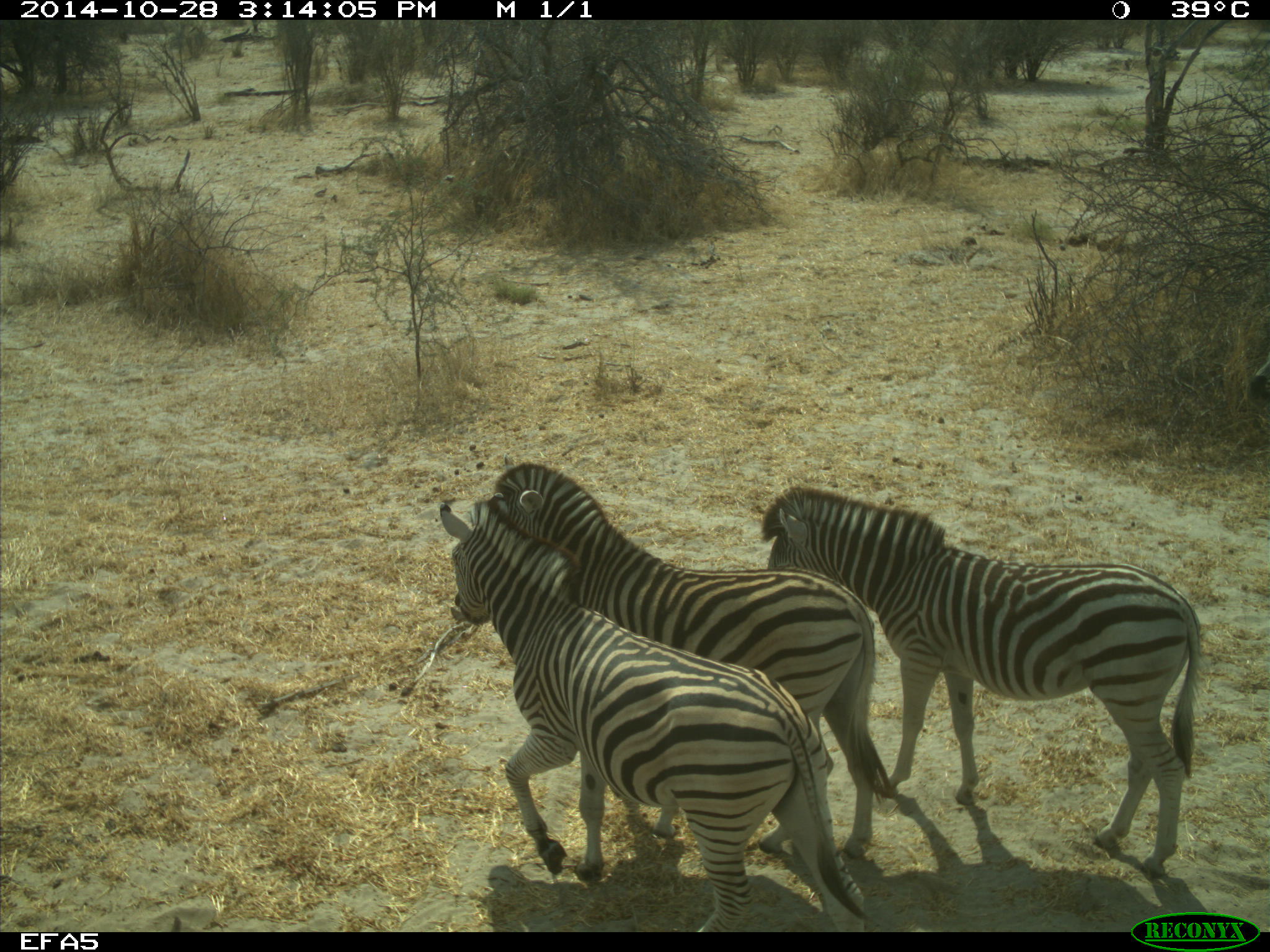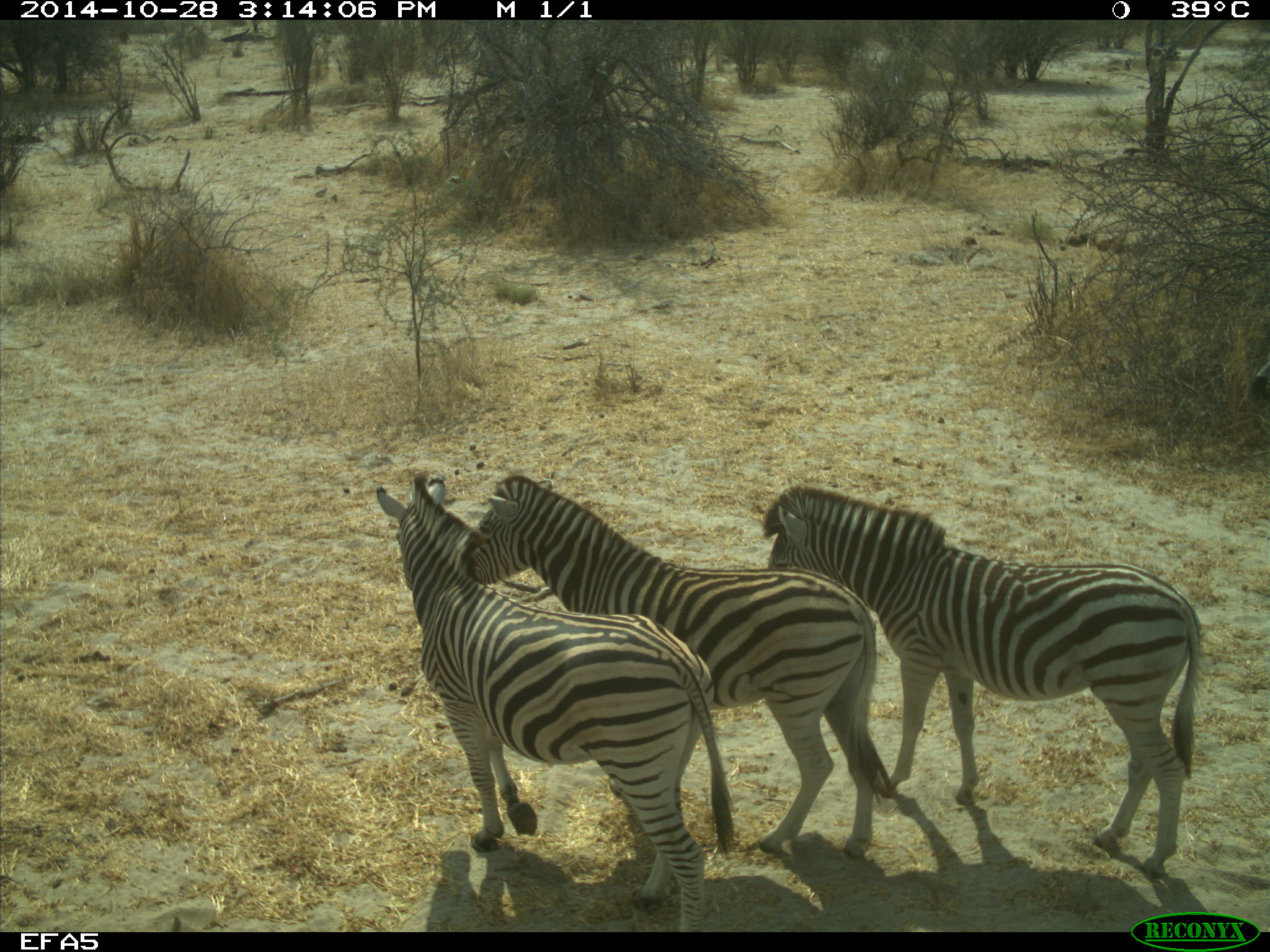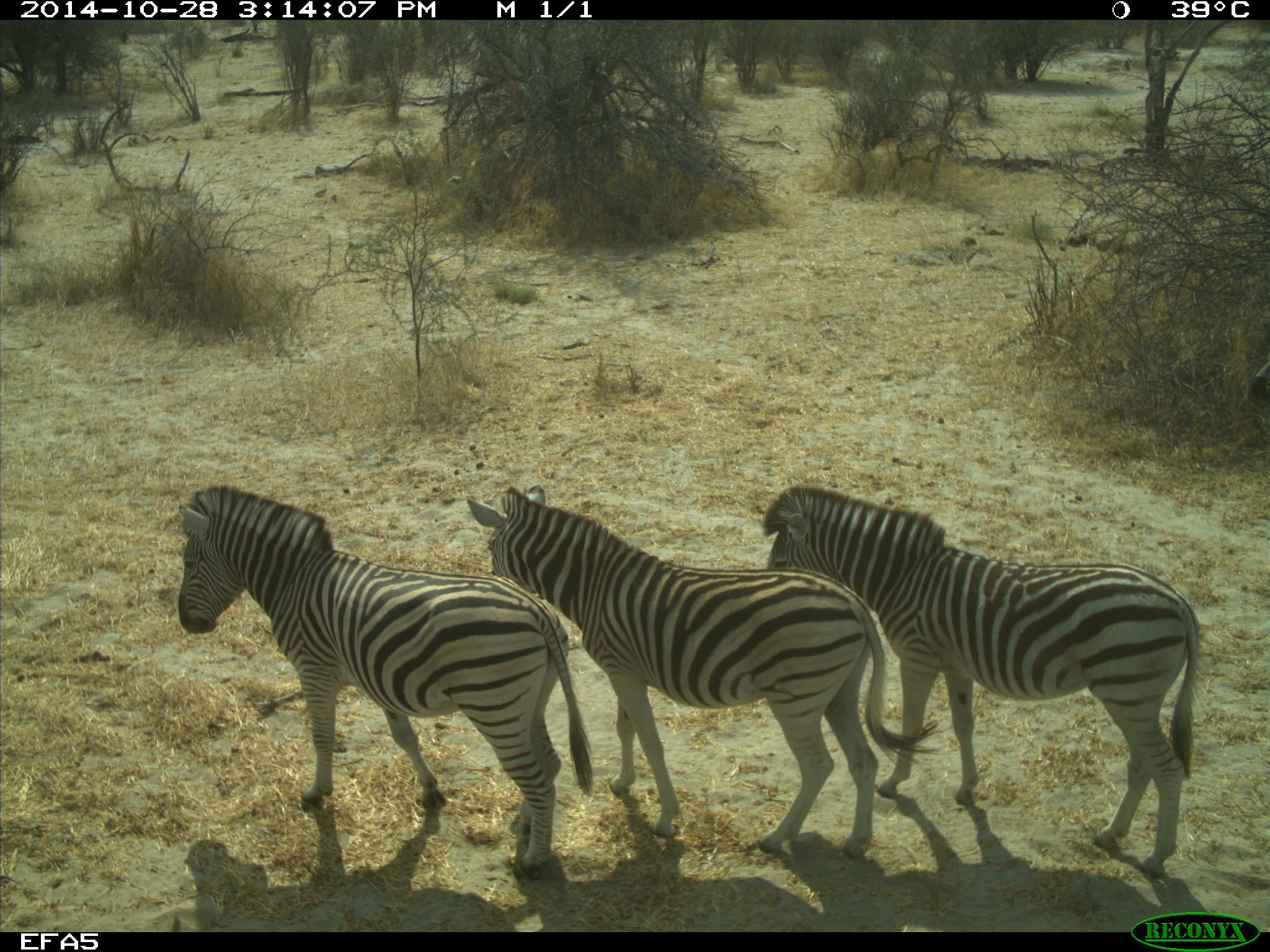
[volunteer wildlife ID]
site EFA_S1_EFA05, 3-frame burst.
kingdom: Animalia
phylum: Chordata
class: Mammalia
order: Perissodactyla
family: Equidae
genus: Equus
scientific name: Equus quagga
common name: plains zebra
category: zebraplains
Zebraplains (plains zebra) (Equus quagga), count 3. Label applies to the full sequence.